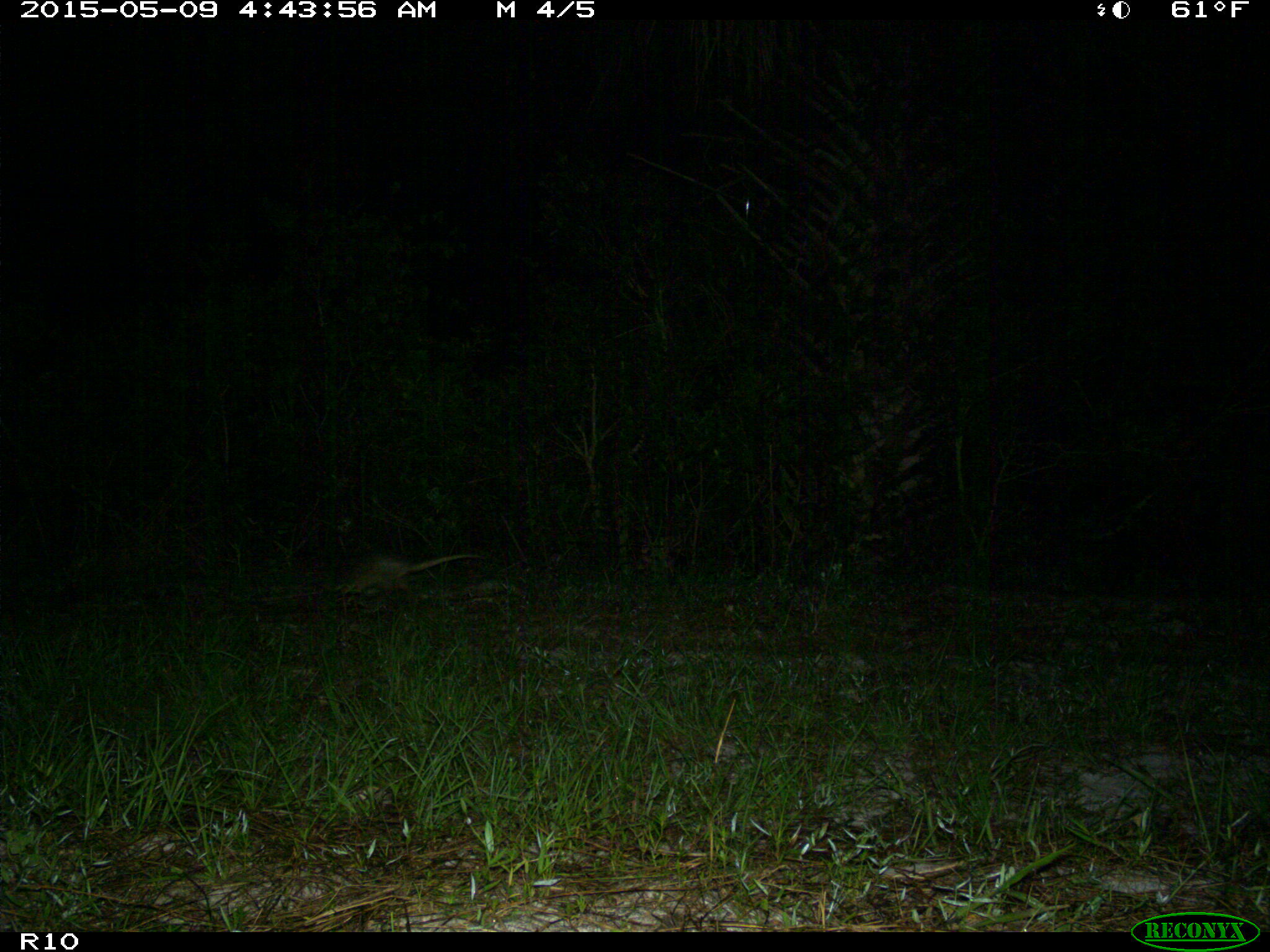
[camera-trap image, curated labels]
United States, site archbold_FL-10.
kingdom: Animalia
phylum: Chordata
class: Mammalia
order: Cingulata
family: Dasypodidae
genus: Dasypus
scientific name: Dasypus novemcinctus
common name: nine-banded armadillo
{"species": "Dasypus novemcinctus (nine-banded armadillo)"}